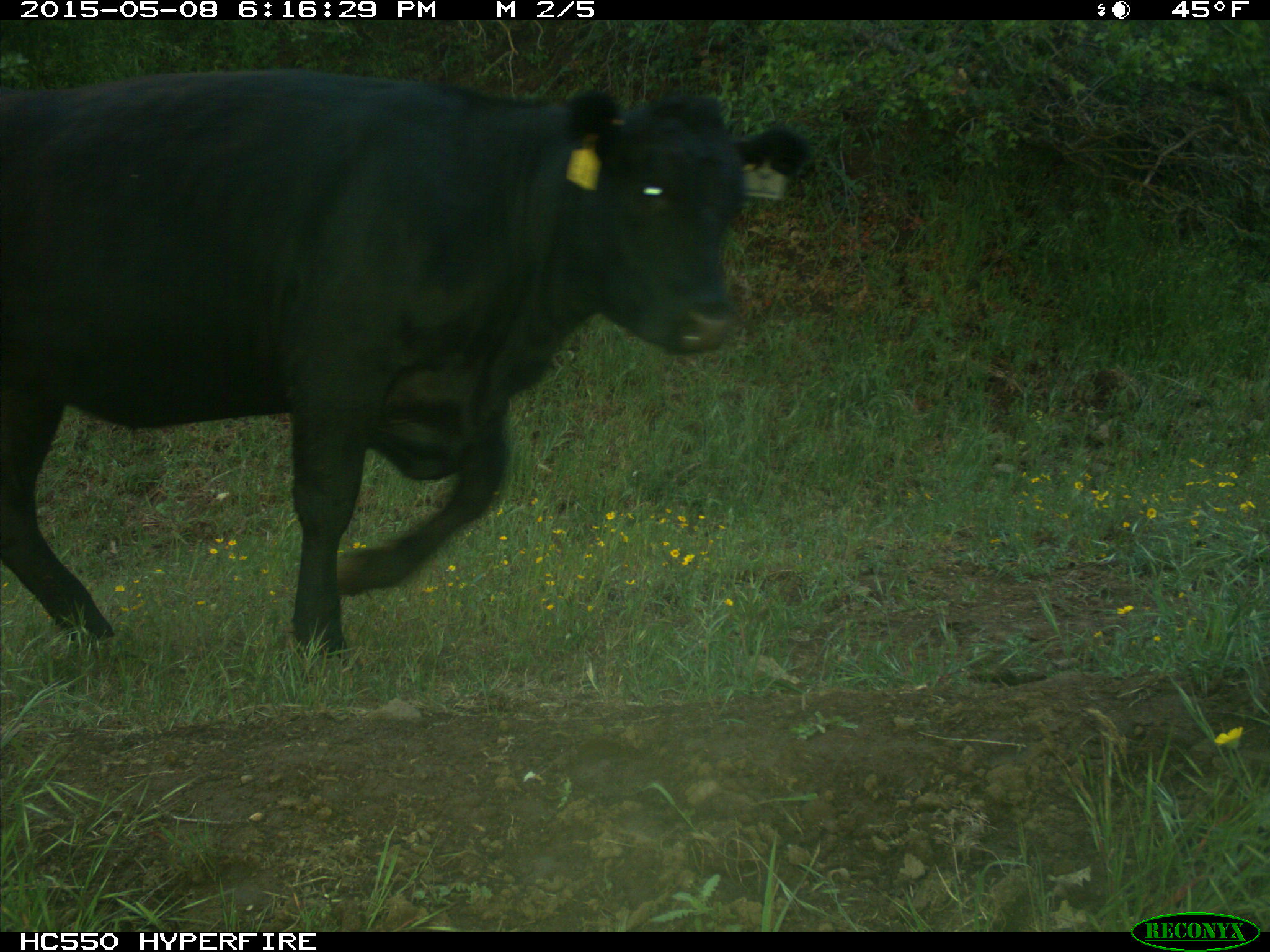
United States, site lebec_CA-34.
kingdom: Animalia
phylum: Chordata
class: Mammalia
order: Artiodactyla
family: Bovidae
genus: Bos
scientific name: Bos taurus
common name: domestic cow